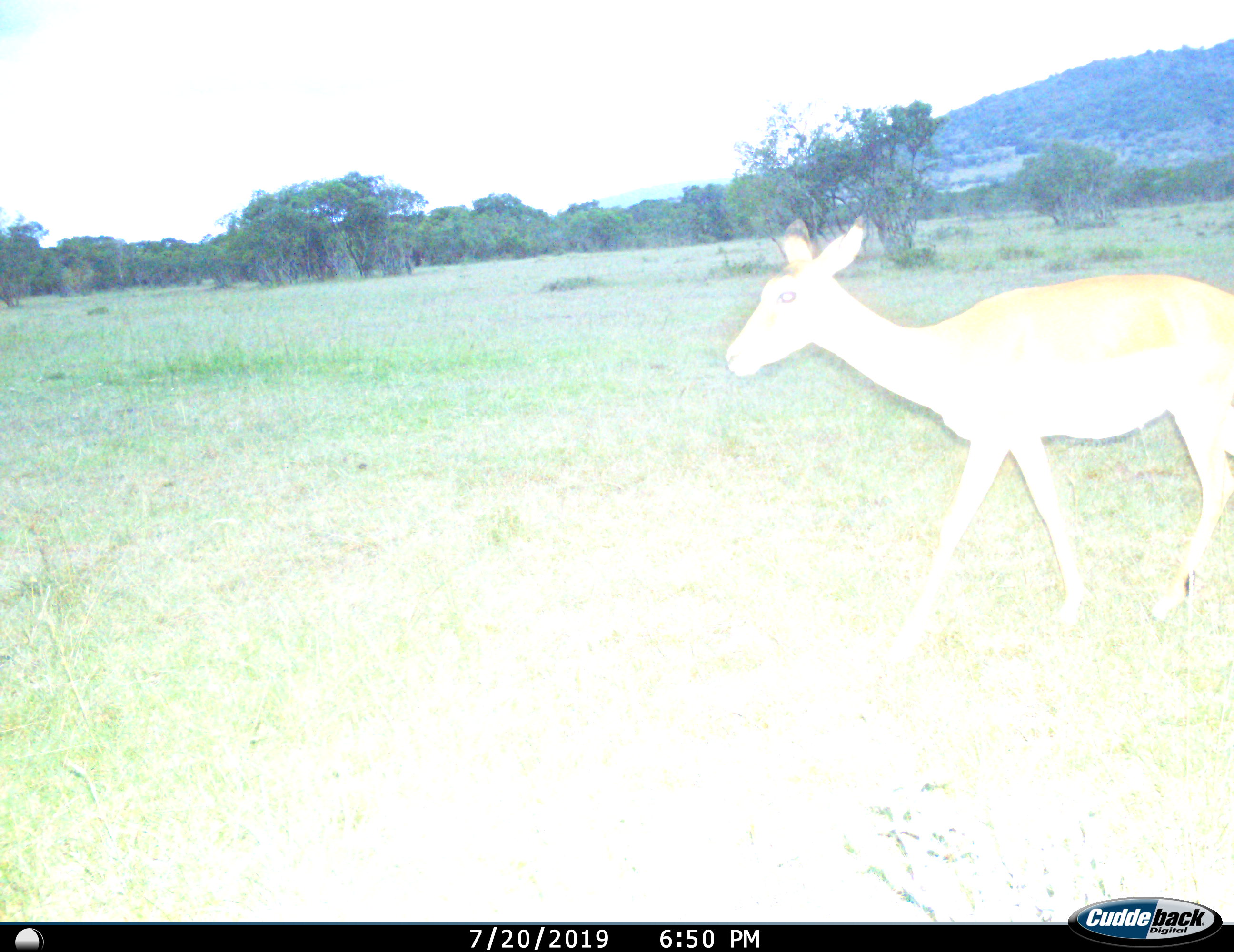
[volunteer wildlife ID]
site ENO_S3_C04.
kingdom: Animalia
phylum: Chordata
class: Mammalia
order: Artiodactyla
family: Bovidae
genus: Aepyceros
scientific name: Aepyceros melampus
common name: impala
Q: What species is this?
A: Impala (Aepyceros melampus).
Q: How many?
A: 1.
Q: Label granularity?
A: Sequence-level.